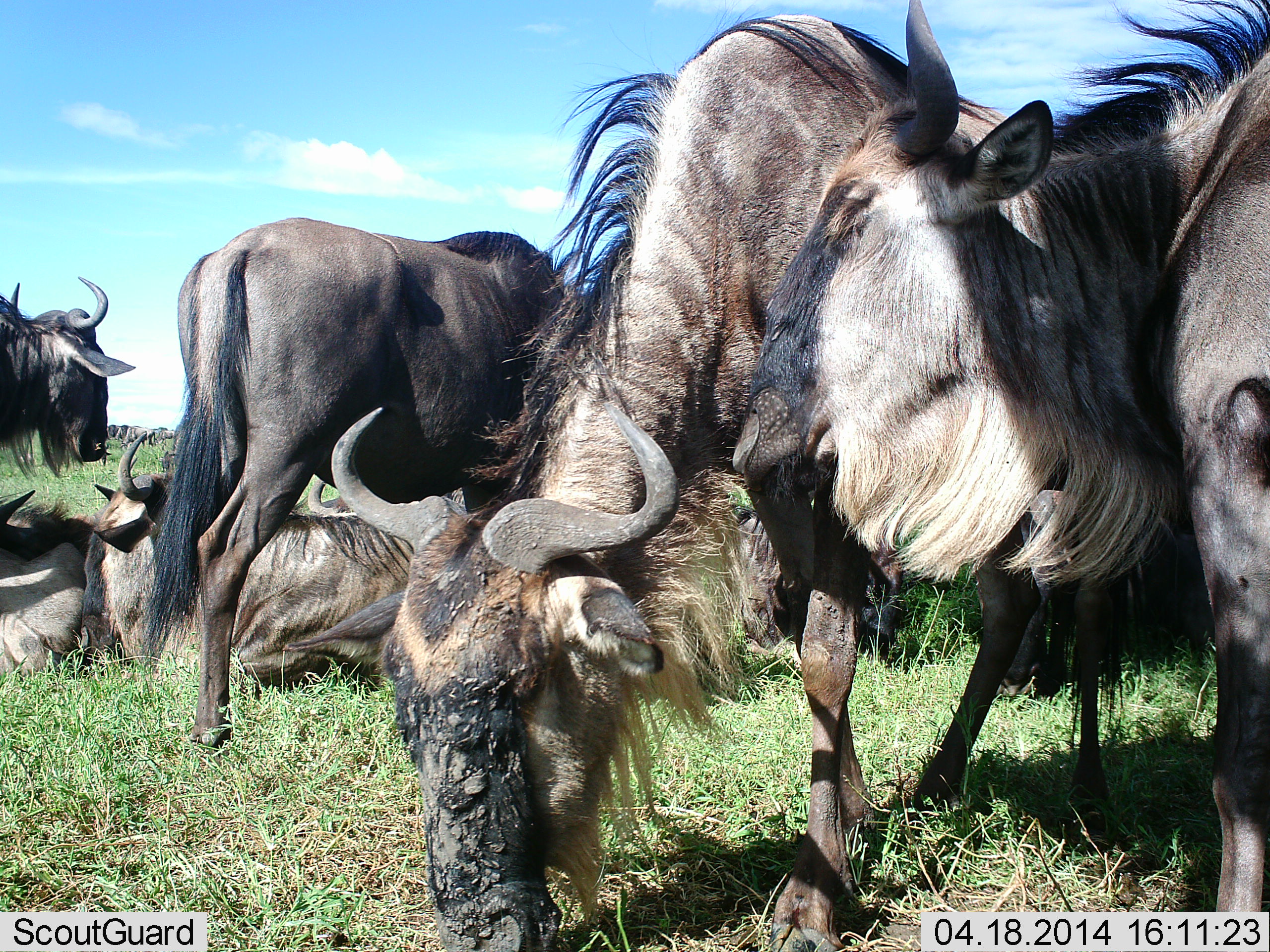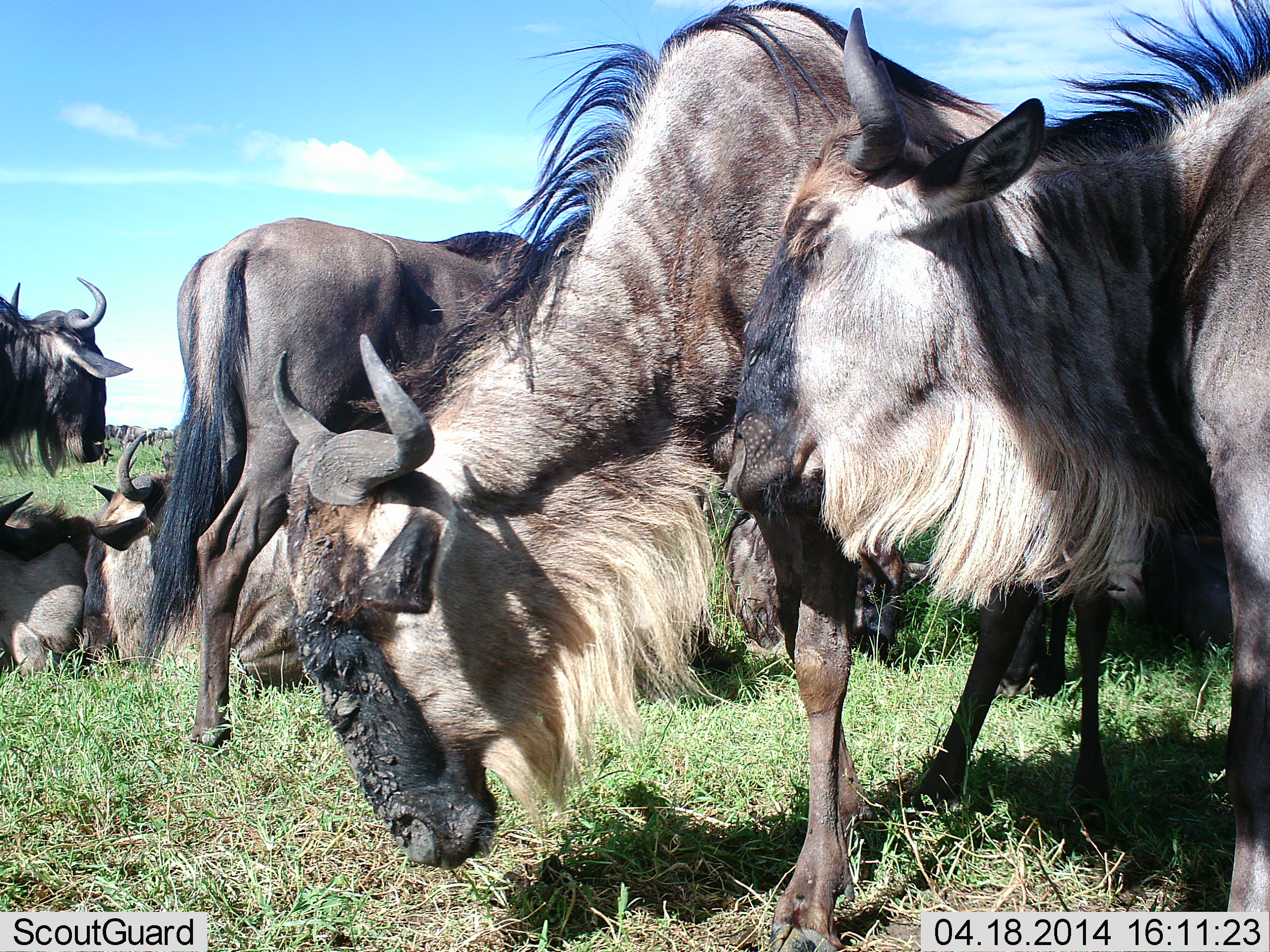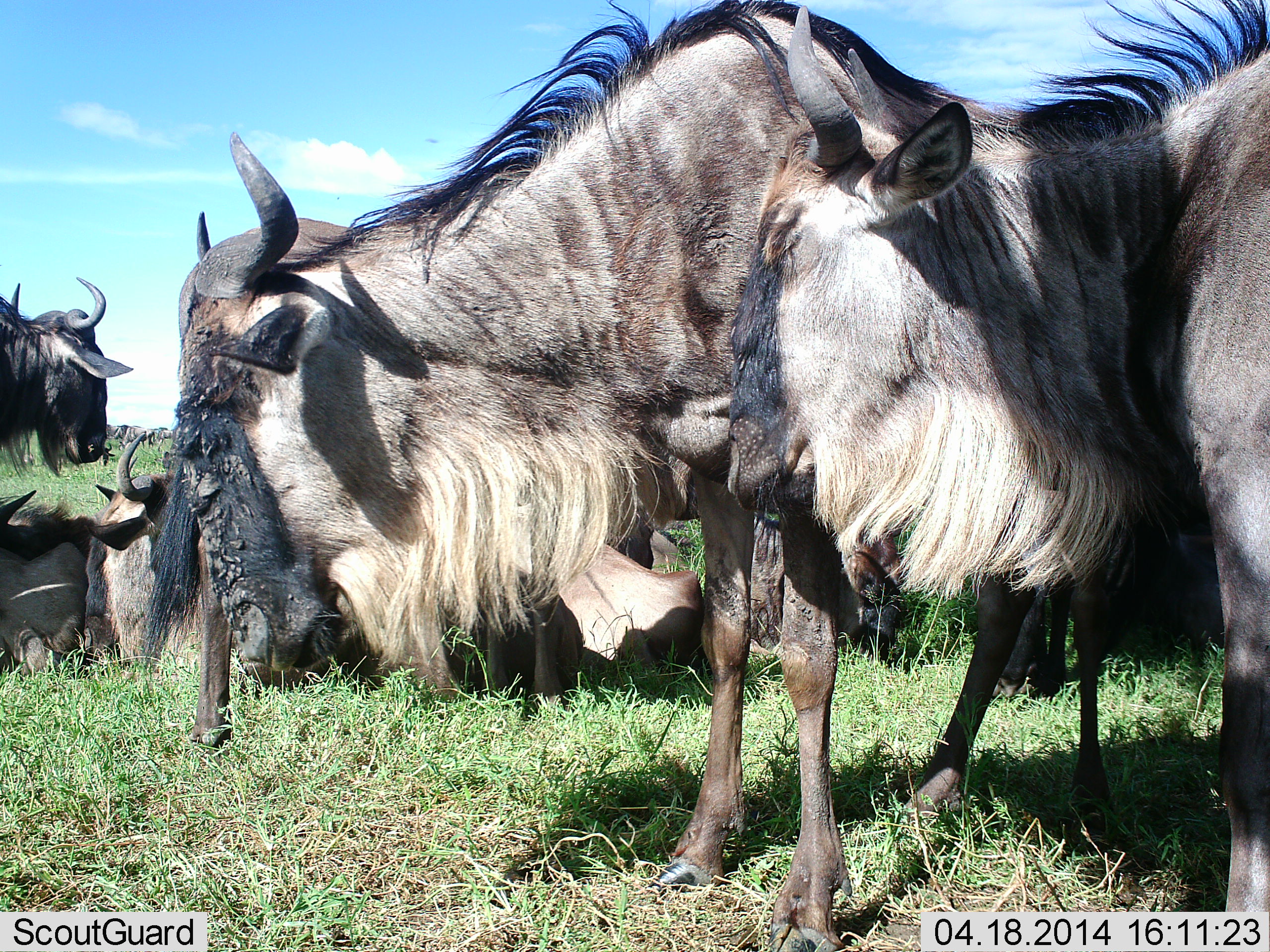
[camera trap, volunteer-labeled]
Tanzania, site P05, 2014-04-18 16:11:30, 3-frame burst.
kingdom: Animalia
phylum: Chordata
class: Mammalia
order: Artiodactyla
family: Bovidae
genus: Connochaetes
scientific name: Connochaetes taurinus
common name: blue wildebeest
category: wildebeest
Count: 7.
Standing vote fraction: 84%.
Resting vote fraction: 88%.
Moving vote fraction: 12%.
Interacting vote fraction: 25%.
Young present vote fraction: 0%.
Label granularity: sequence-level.